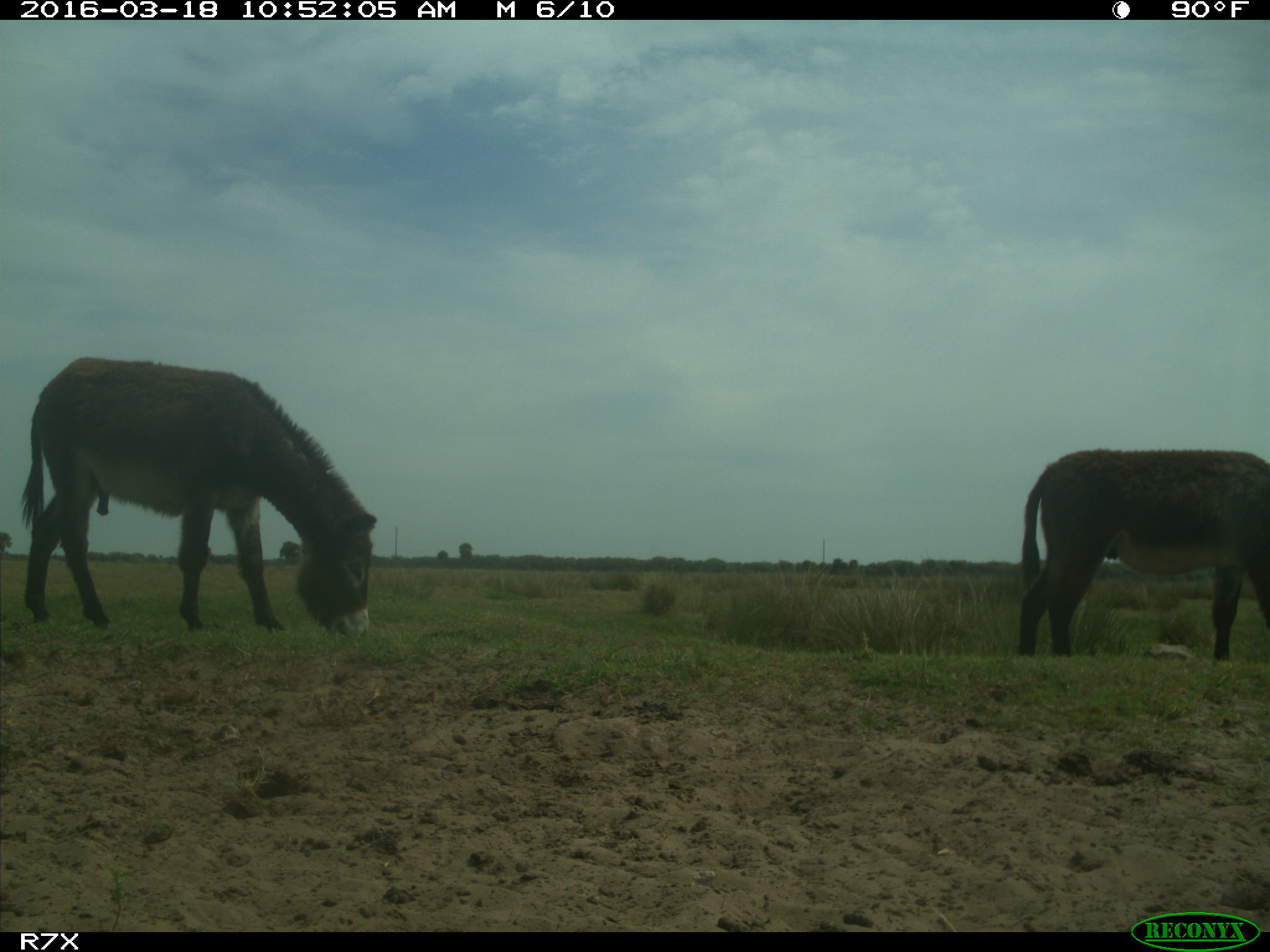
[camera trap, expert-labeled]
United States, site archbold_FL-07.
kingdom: Animalia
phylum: Chordata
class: Mammalia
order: Perissodactyla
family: Equidae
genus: Equus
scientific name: Equus africanus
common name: african wild ass